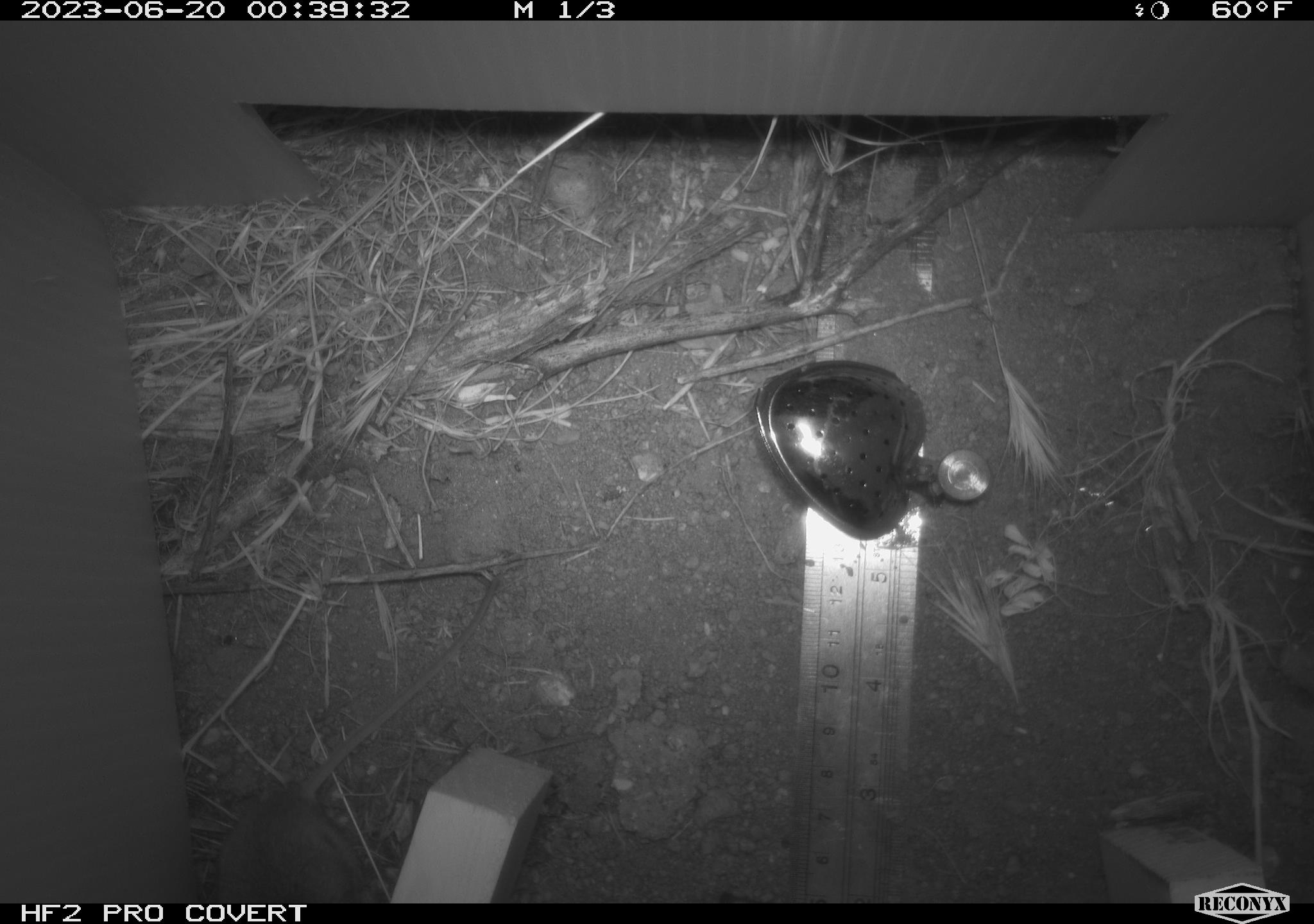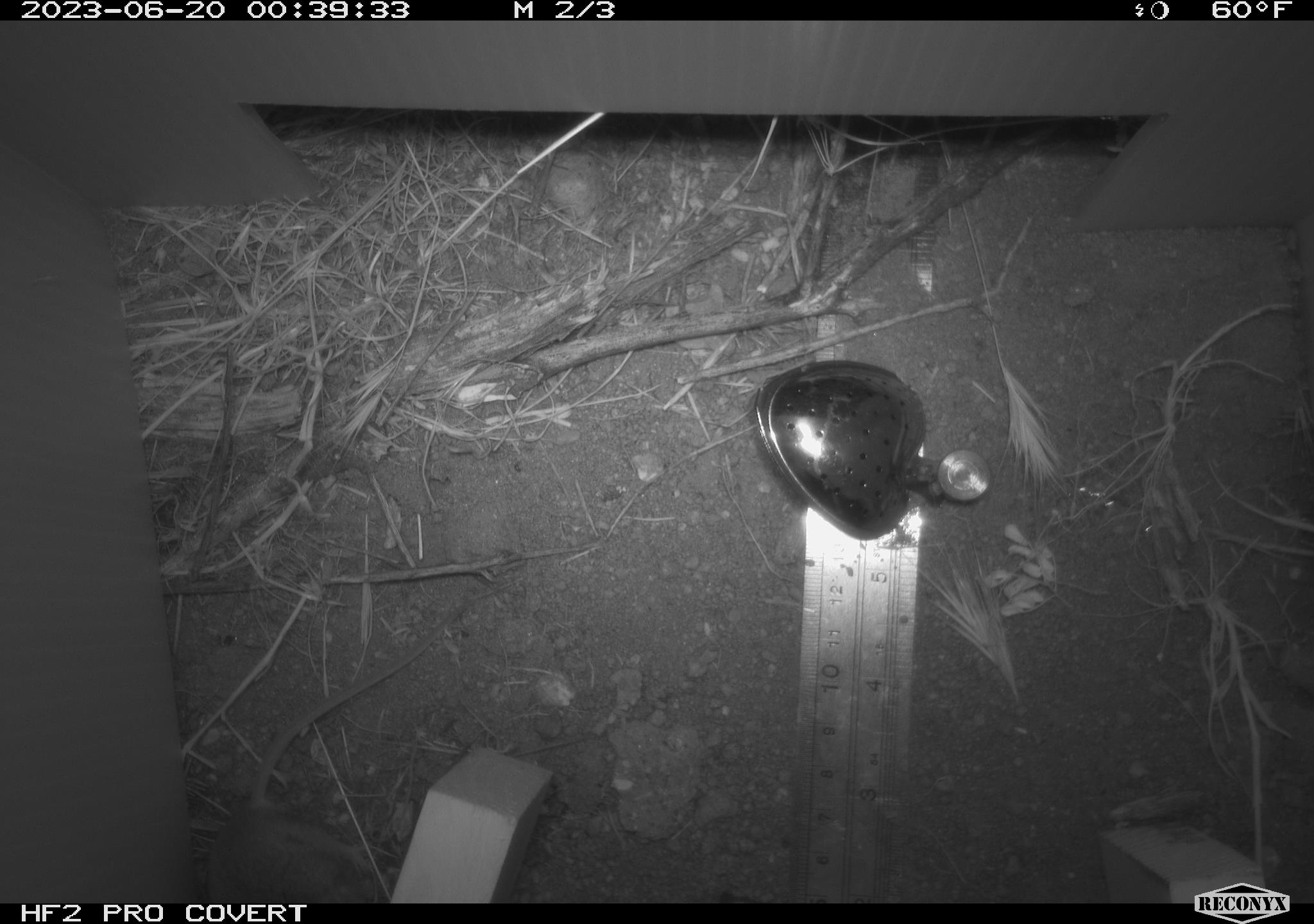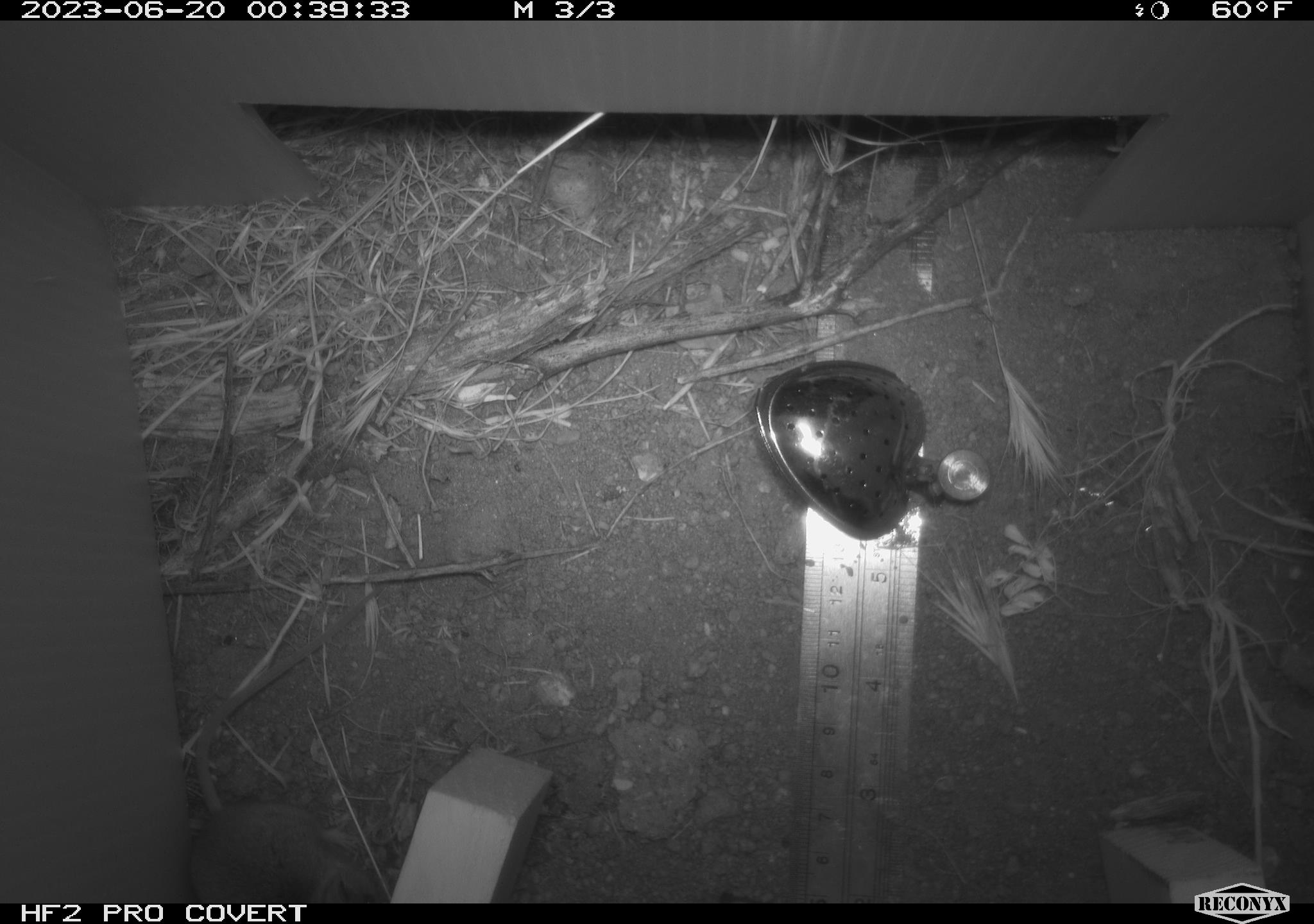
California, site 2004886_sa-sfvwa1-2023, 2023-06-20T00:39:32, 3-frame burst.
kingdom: Animalia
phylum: Chordata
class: Mammalia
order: Rodentia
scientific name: Rodentia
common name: rodent